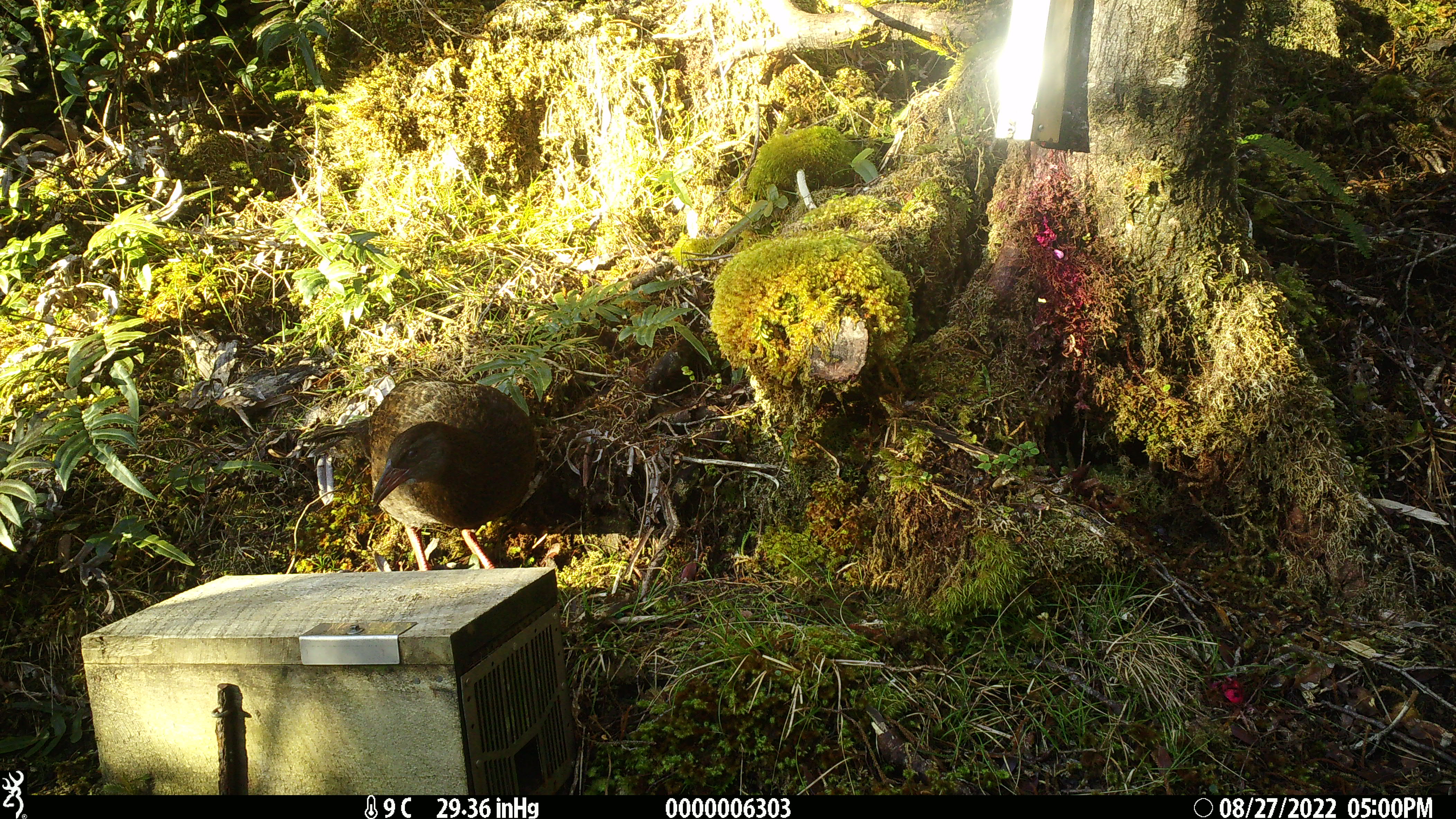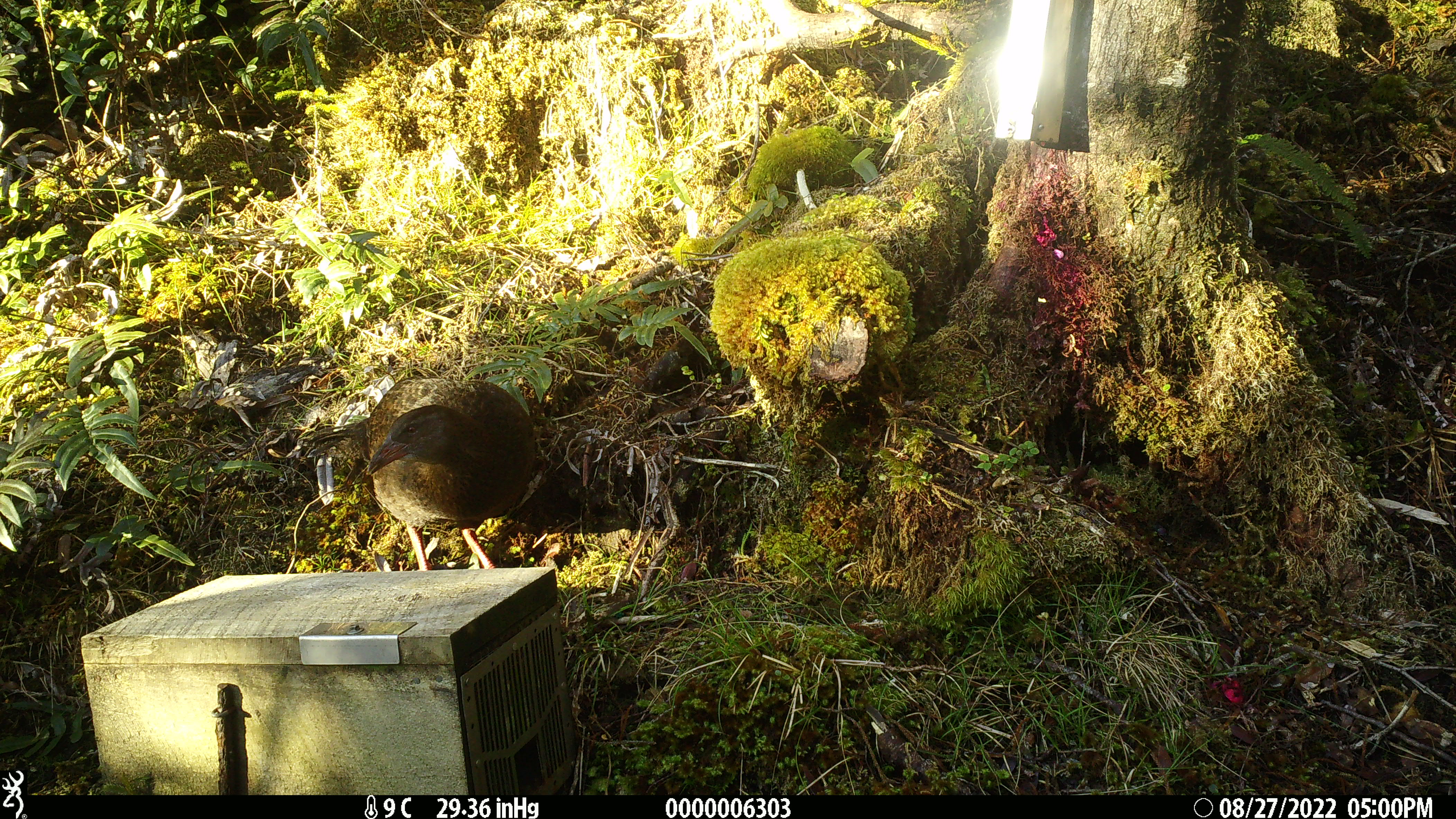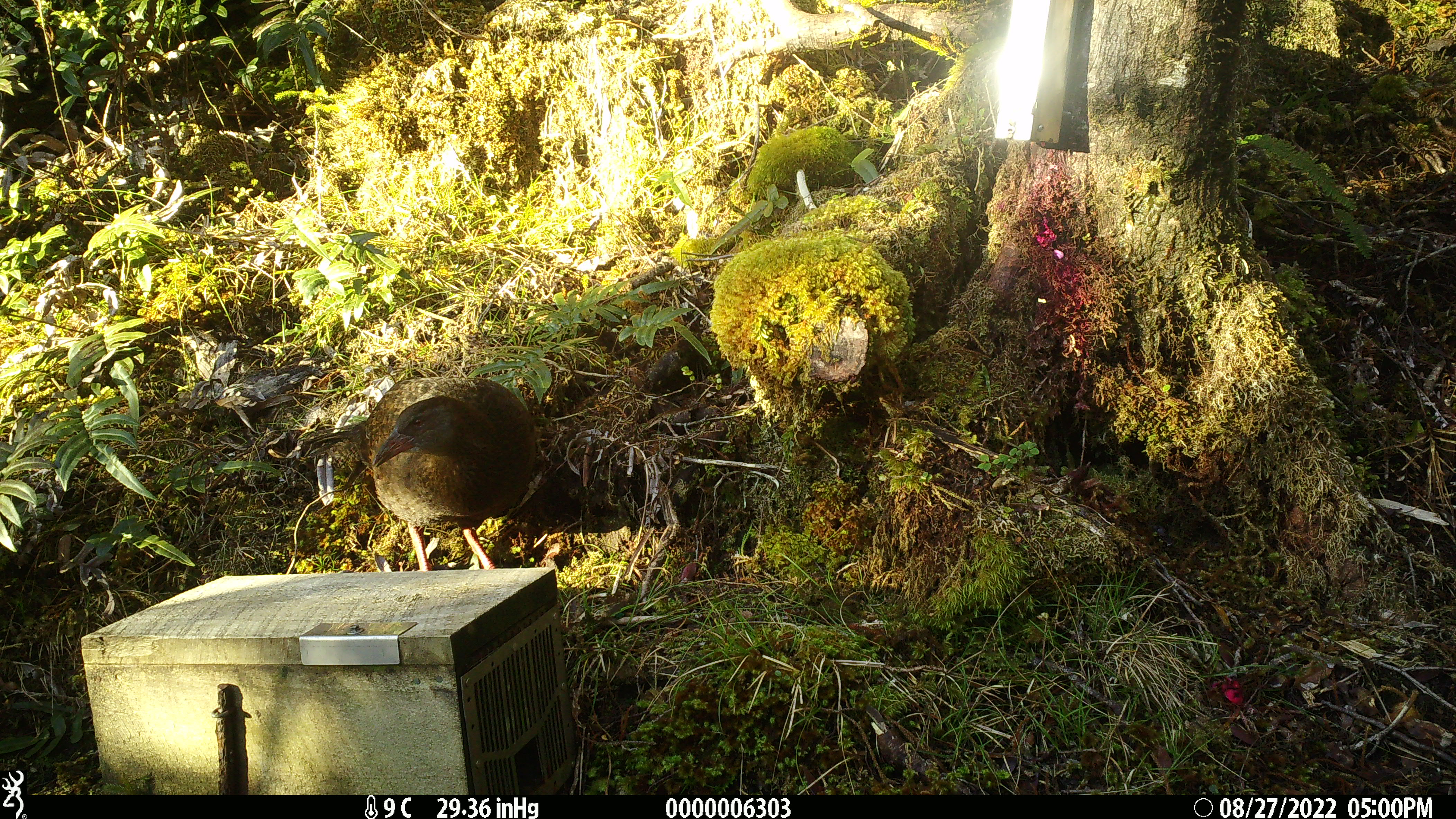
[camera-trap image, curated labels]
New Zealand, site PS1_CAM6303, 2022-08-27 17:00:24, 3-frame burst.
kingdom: Animalia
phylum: Chordata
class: Aves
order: Gruiformes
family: Rallidae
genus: Gallirallus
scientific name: Gallirallus australis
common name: weka